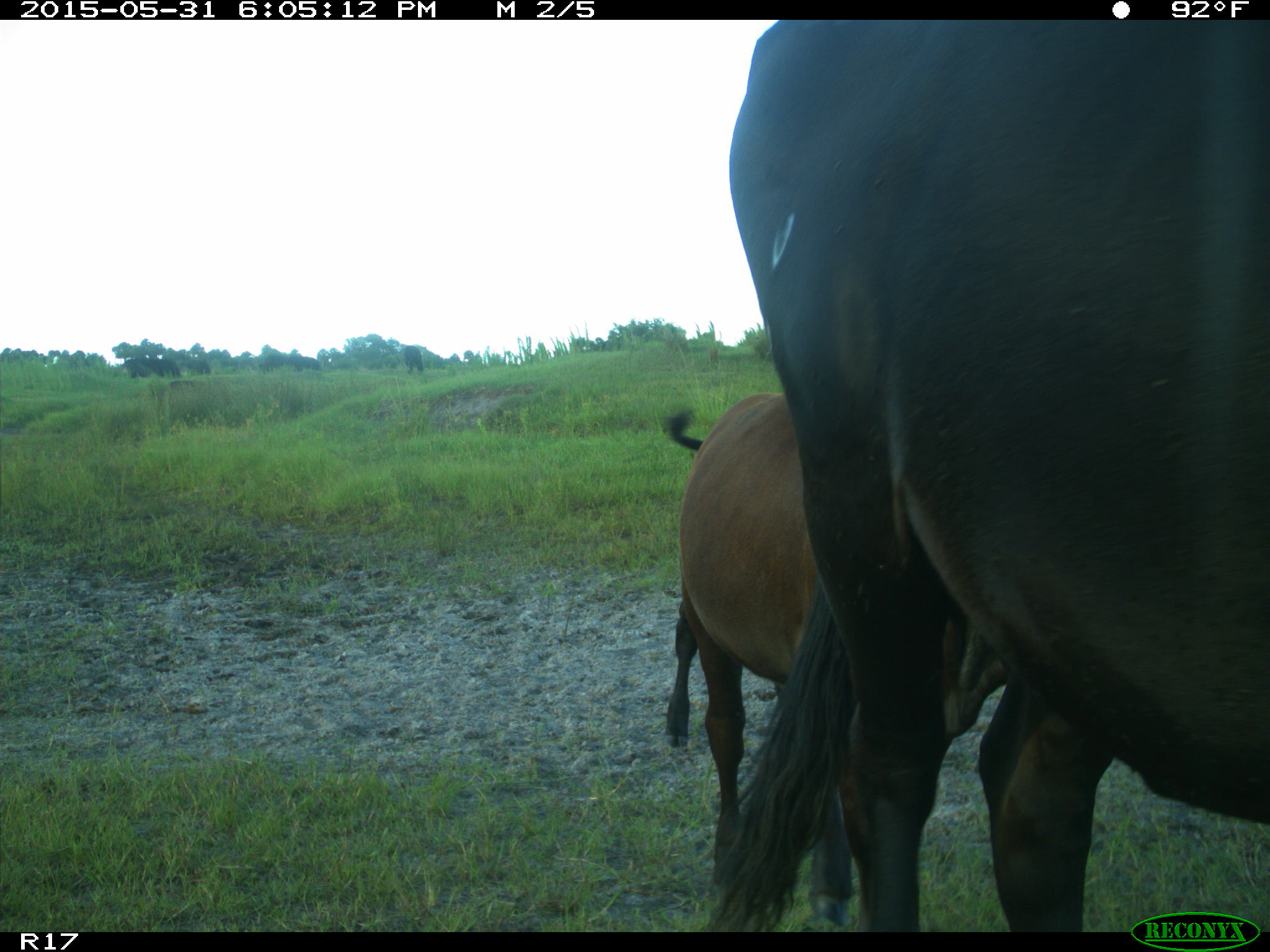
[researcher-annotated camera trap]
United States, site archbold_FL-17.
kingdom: Animalia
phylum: Chordata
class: Mammalia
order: Artiodactyla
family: Bovidae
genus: Bos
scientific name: Bos taurus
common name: domestic cow